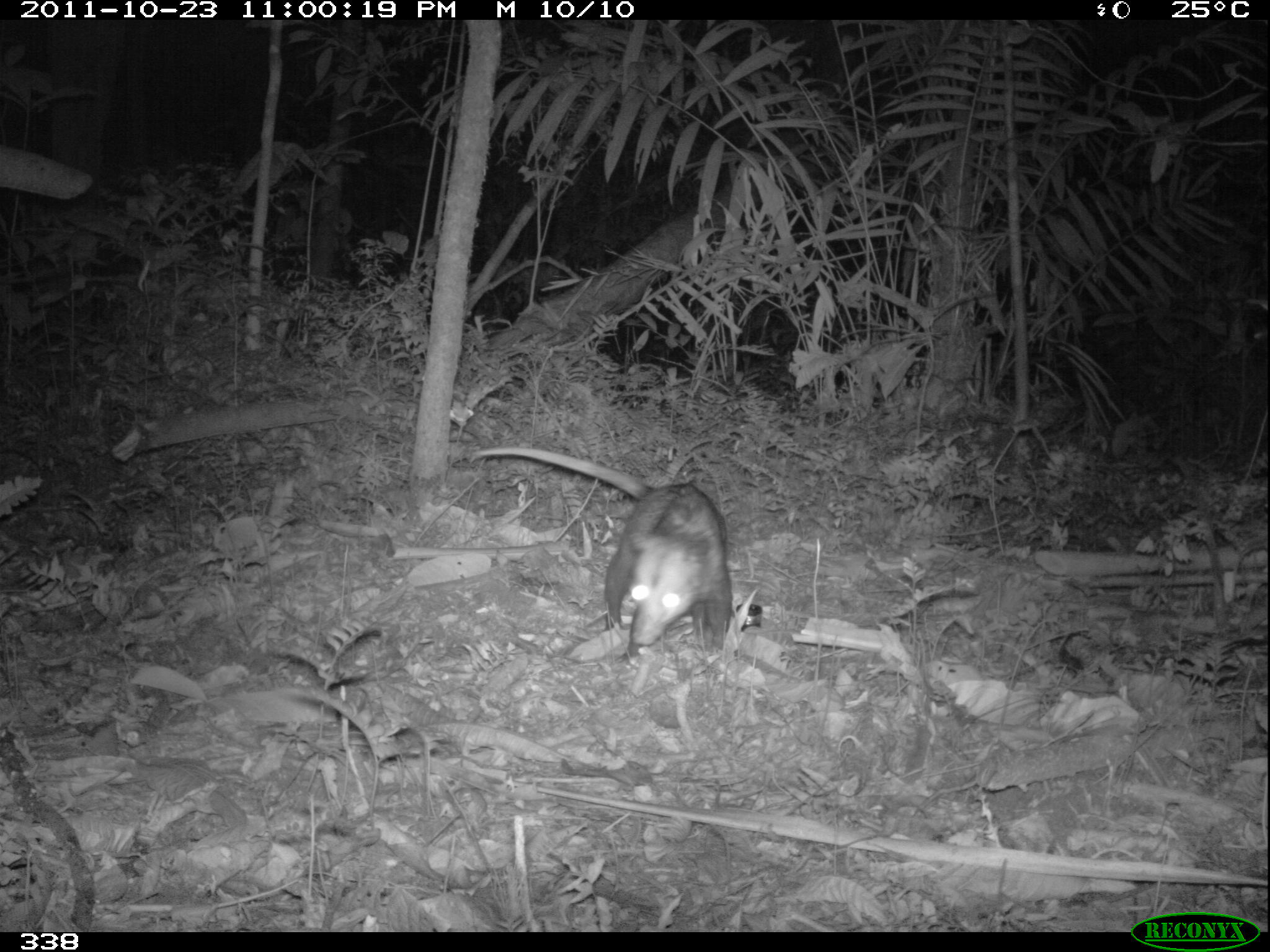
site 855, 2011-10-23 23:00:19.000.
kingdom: Animalia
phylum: Chordata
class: Mammalia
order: Didelphimorphia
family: Didelphidae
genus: Didelphis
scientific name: Didelphis marsupialis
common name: southern opossum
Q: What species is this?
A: Didelphis marsupialis (southern opossum).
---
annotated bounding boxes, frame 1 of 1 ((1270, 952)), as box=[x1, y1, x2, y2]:
didelphis marsupialis: box=[469, 445, 733, 661]